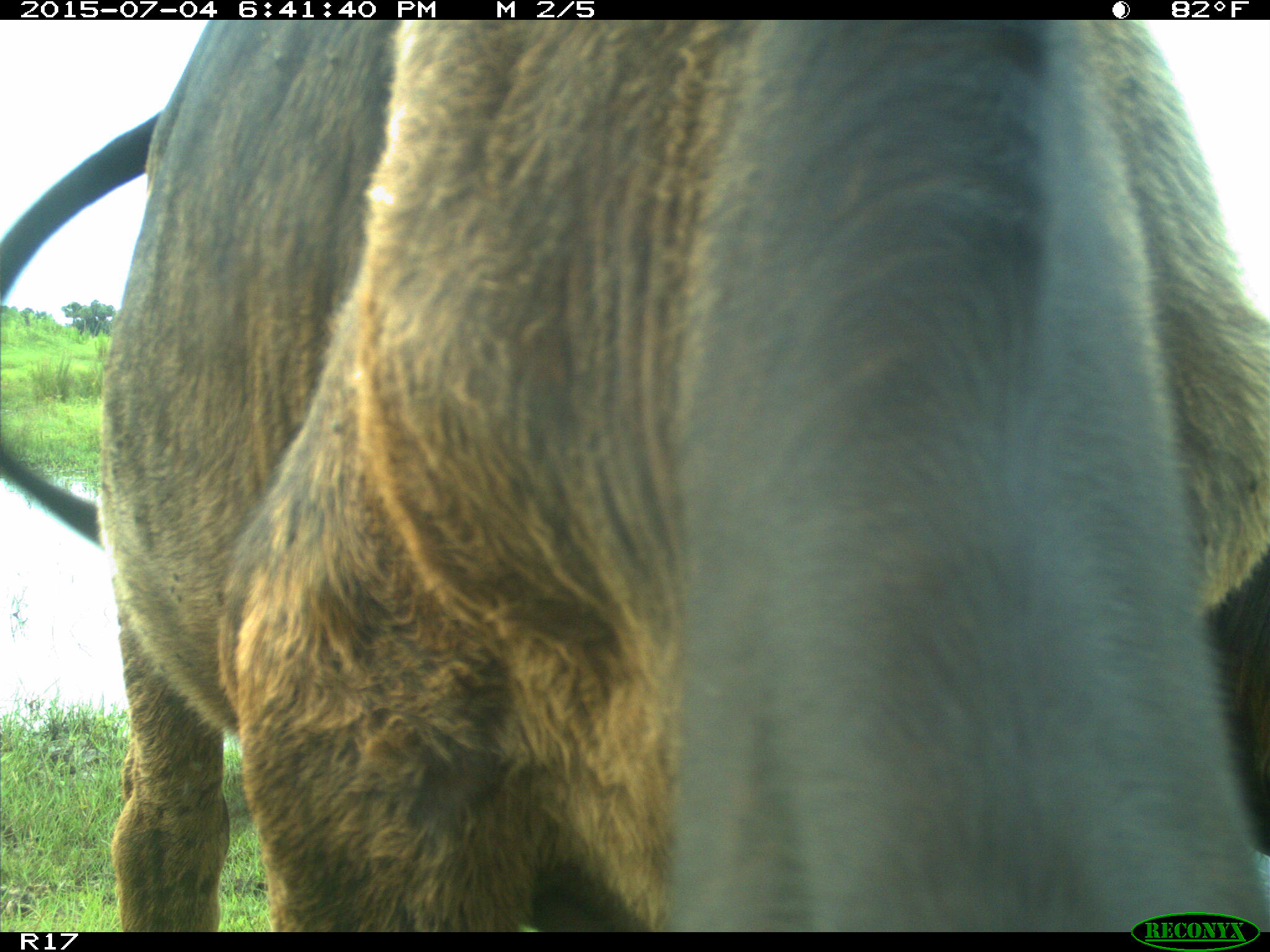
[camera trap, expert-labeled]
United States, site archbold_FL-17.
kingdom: Animalia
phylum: Chordata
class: Mammalia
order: Artiodactyla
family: Bovidae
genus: Bos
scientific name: Bos taurus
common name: domestic cow